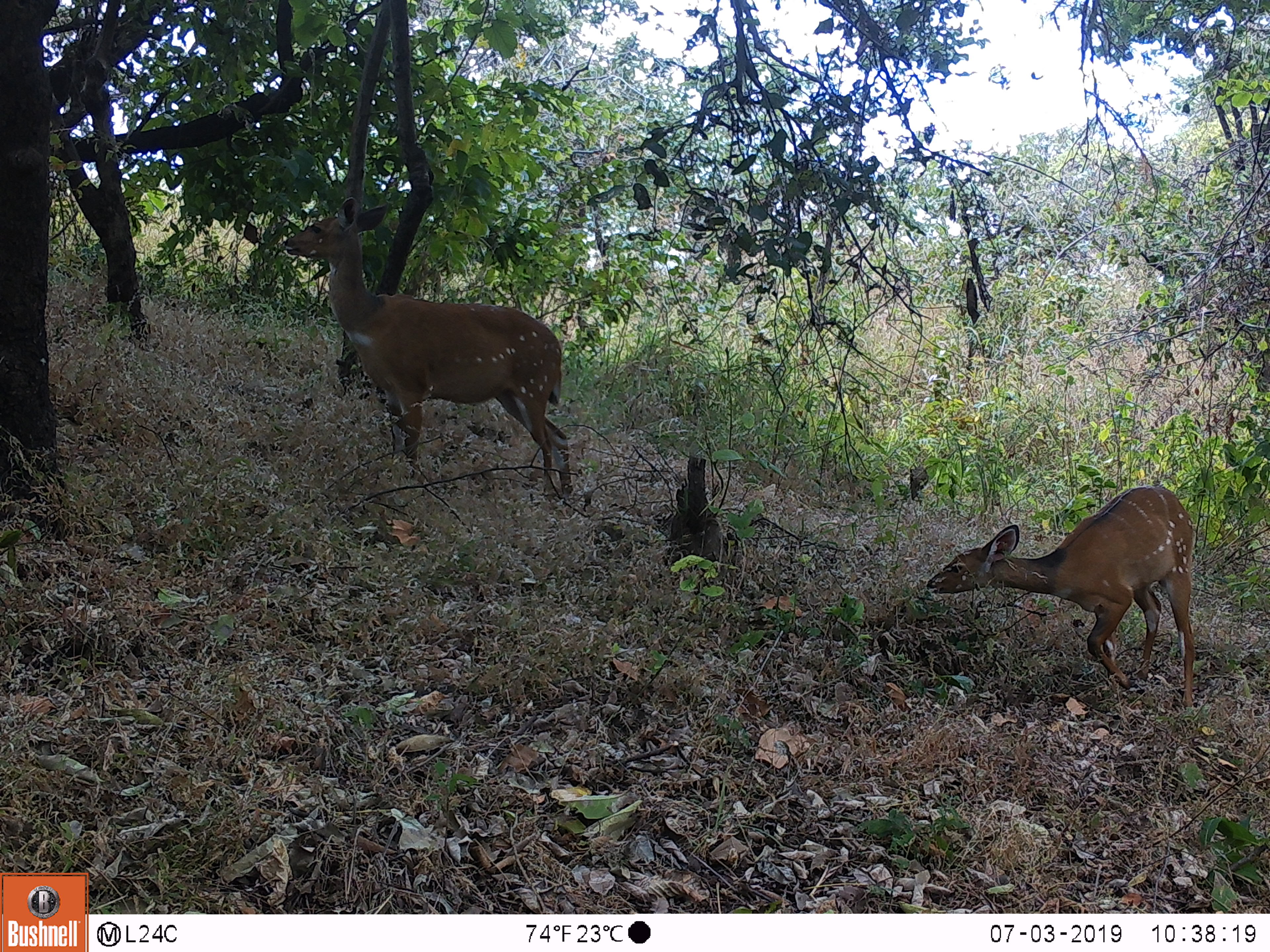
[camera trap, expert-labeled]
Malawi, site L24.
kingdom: Animalia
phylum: Chordata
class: Mammalia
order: Artiodactyla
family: Bovidae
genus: Tragelaphus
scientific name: Tragelaphus sylvaticus sylvaticus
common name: cape bushbuck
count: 2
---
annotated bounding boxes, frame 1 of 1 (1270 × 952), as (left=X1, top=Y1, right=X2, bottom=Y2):
cape bushbuck: (left=278, top=198, right=582, bottom=508); (left=917, top=481, right=1199, bottom=733)